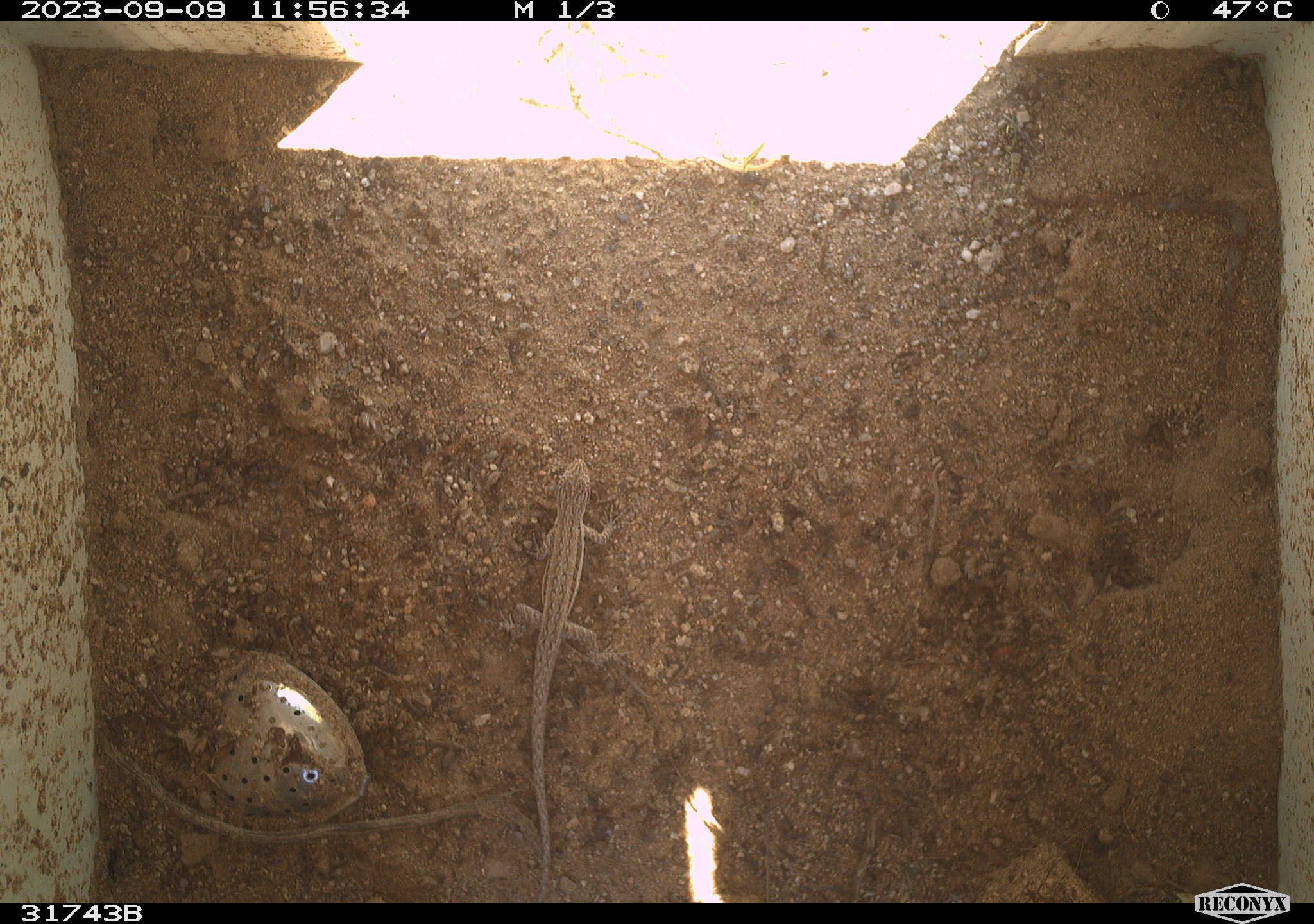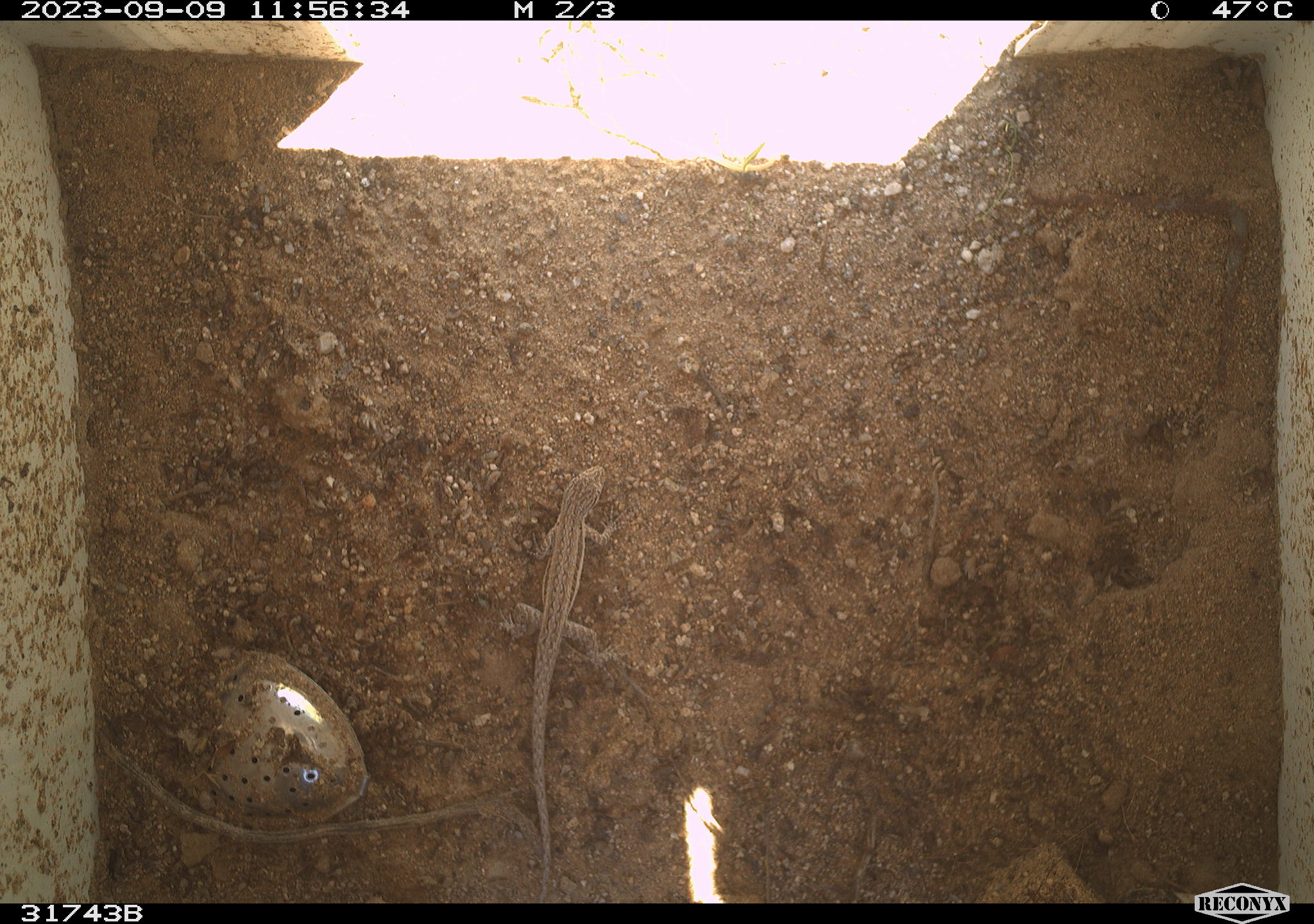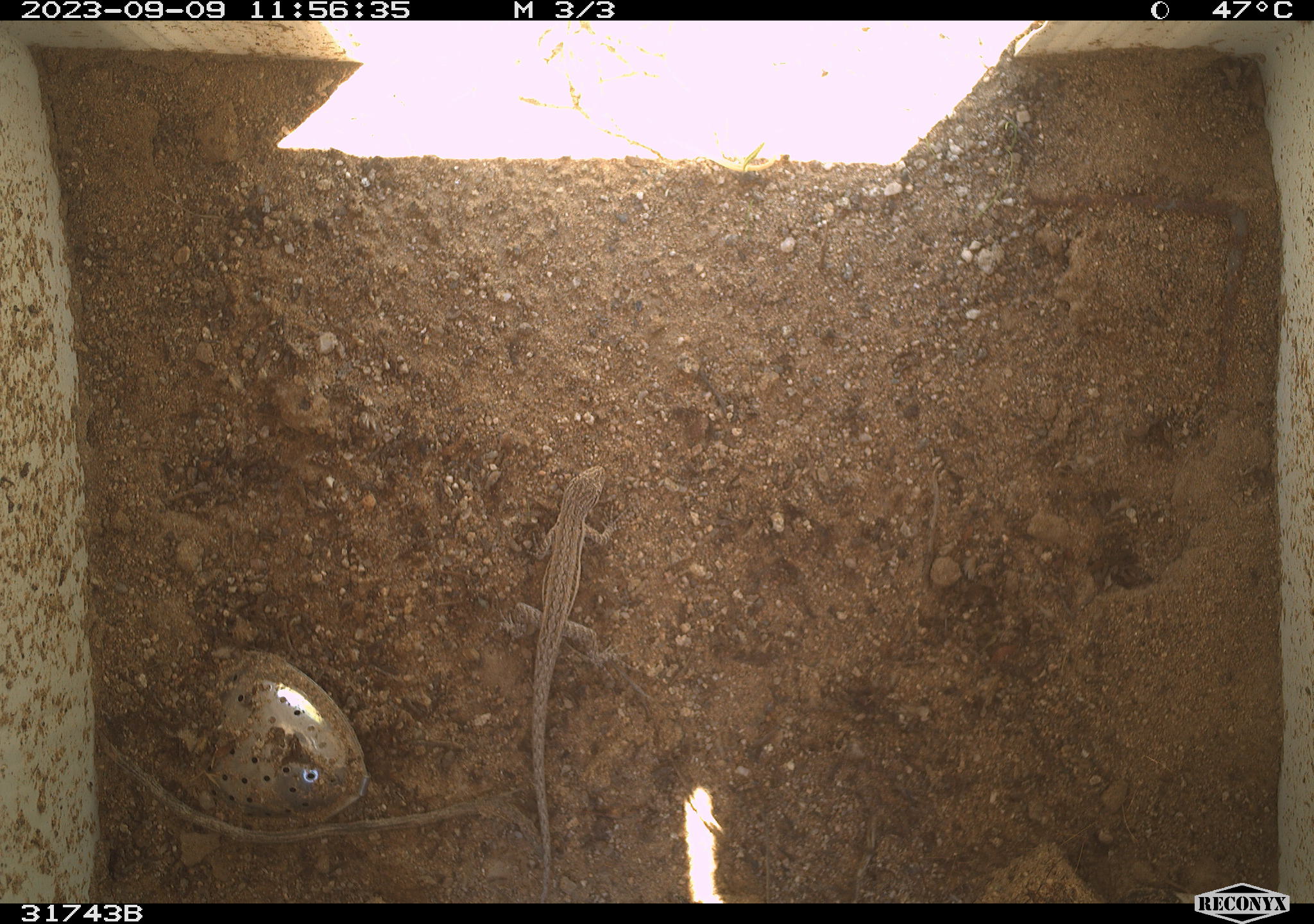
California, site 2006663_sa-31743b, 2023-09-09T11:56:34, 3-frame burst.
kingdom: Animalia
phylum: Chordata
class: Reptilia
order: Squamata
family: Phrynosomatidae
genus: Sceloporus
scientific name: Sceloporus graciosus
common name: common sagebrush lizard